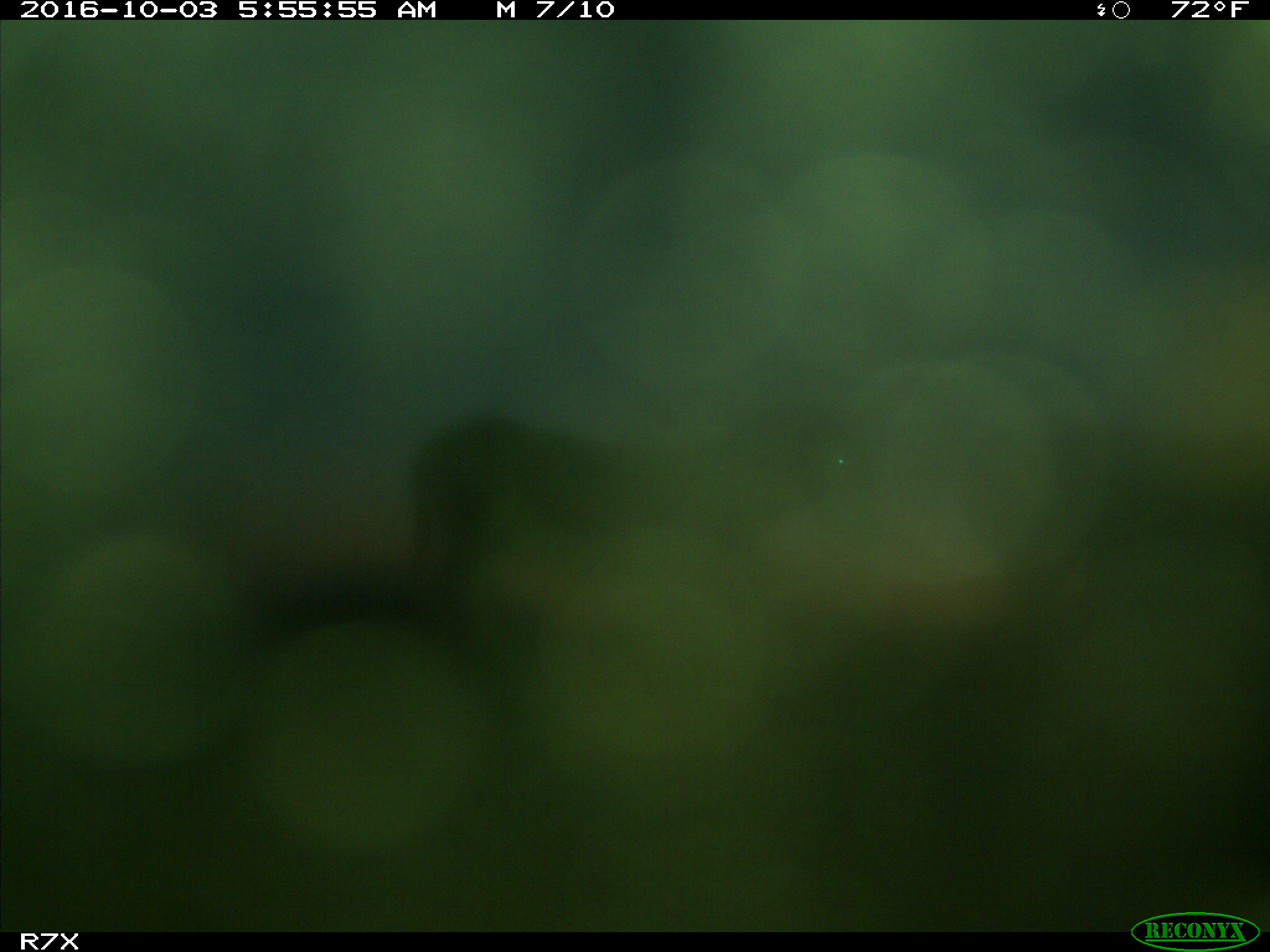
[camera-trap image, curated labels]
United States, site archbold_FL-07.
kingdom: Animalia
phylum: Chordata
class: Mammalia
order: Perissodactyla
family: Equidae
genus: Equus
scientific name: Equus africanus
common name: african wild ass